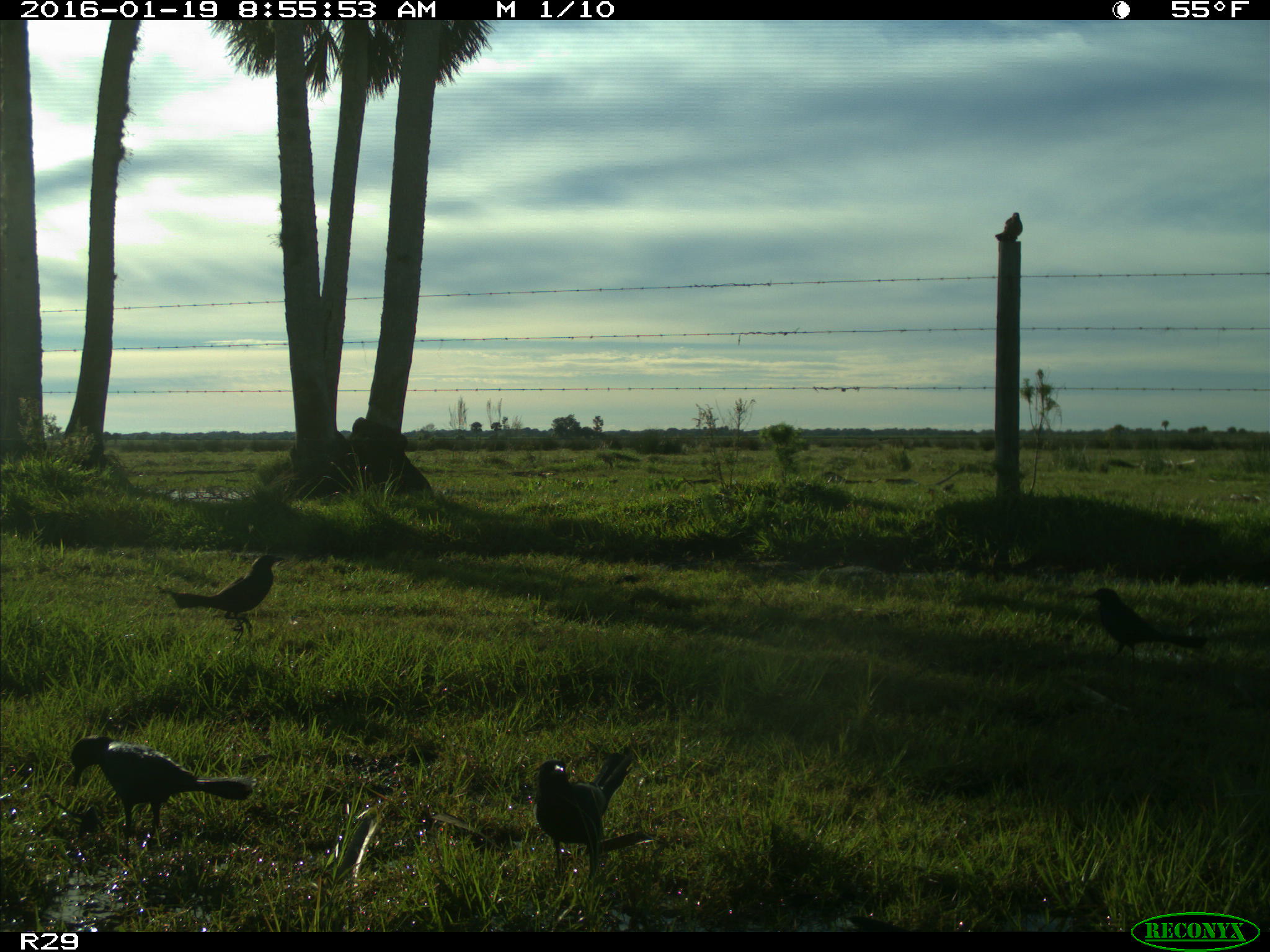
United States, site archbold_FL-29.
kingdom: Animalia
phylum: Chordata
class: Aves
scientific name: Aves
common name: birds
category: unidentified bird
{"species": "unidentified bird (birds) (Aves)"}